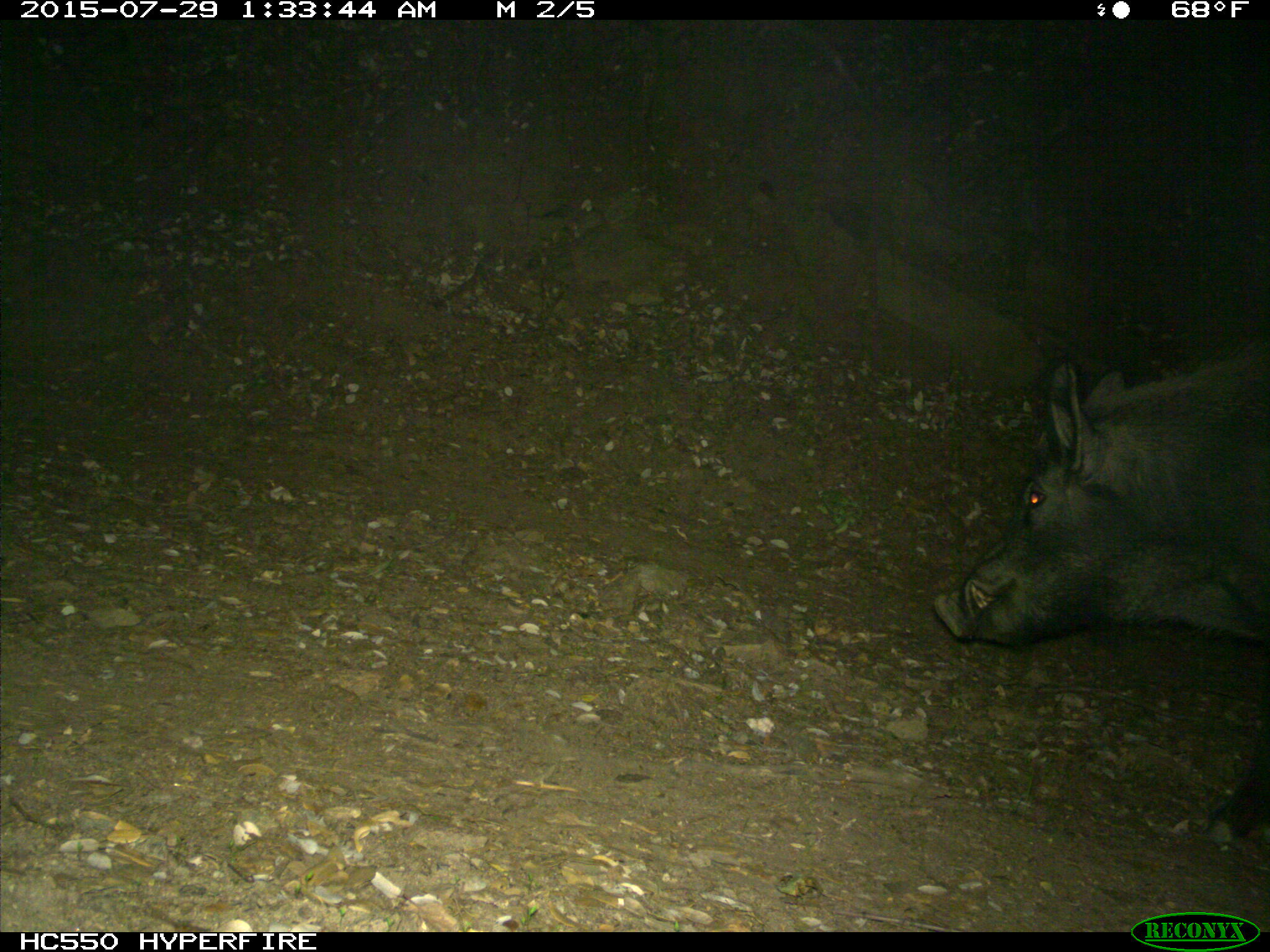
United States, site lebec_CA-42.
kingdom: Animalia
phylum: Chordata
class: Mammalia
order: Artiodactyla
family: Suidae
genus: Sus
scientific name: Sus scrofa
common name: wild boar